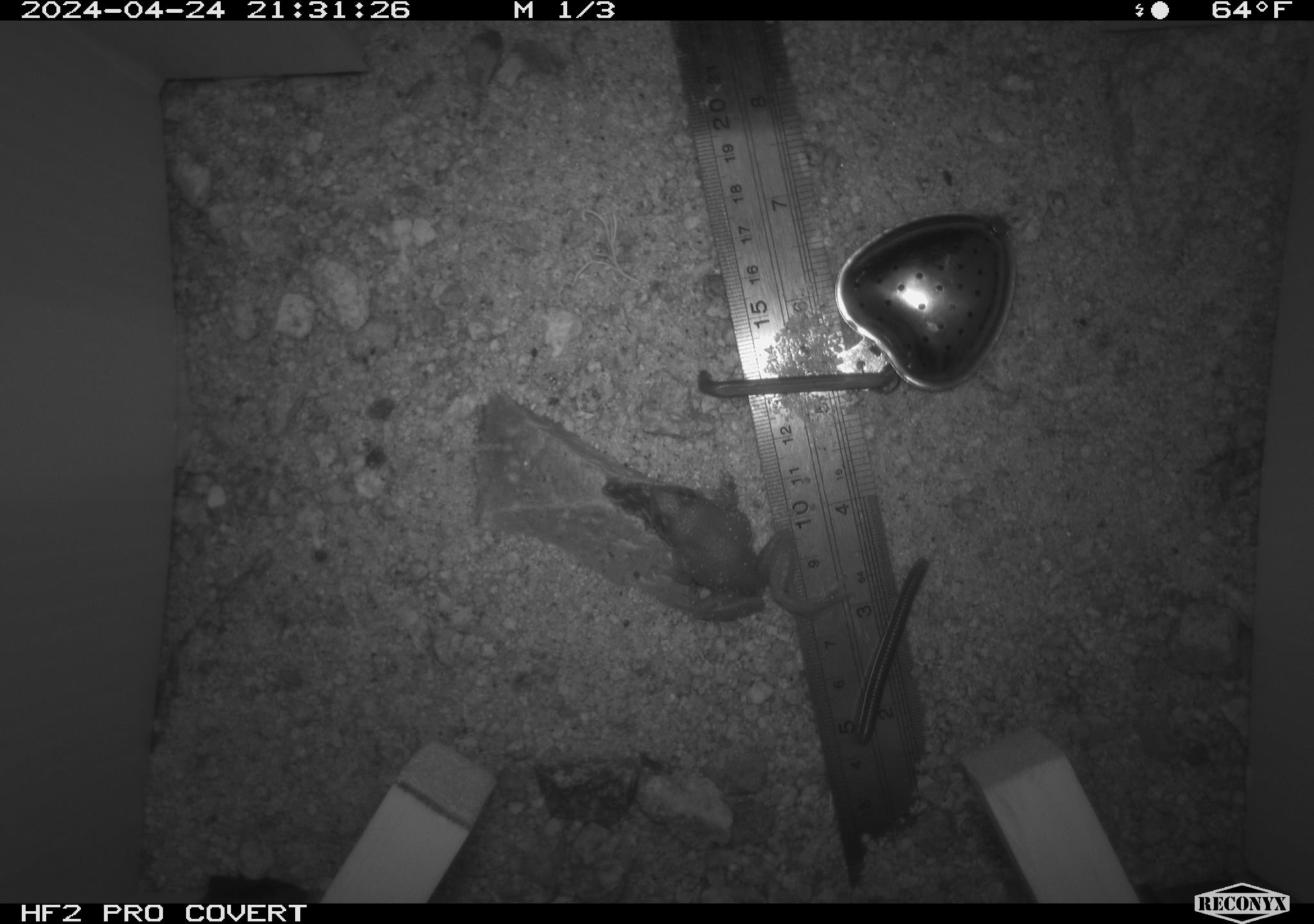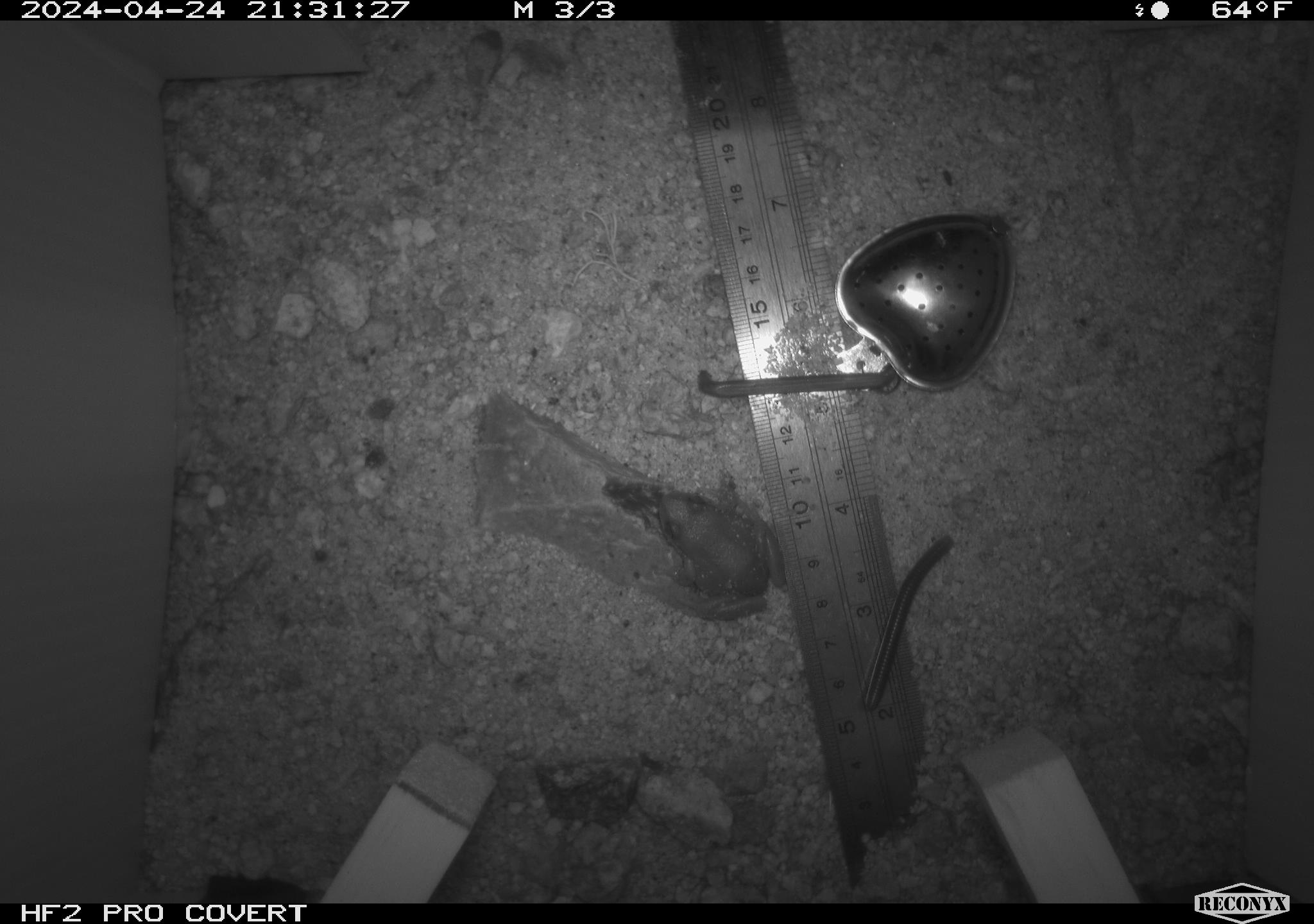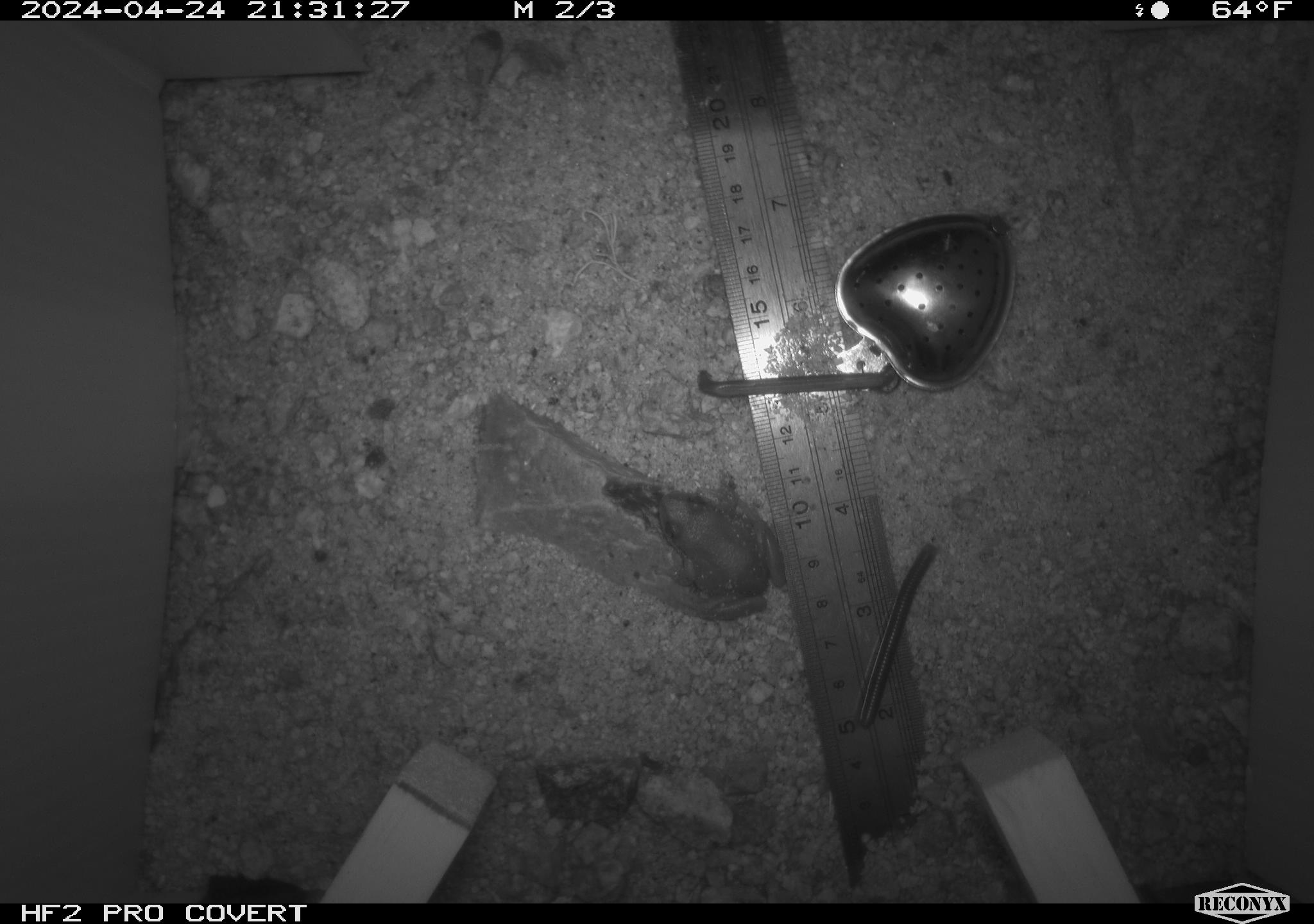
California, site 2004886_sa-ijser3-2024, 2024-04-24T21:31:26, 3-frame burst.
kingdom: Animalia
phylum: Chordata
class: Mammalia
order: Rodentia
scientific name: Rodentia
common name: woodrat or rat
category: woodrat or rat species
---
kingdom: Animalia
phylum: Arthropoda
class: Diplopoda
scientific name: Diplopoda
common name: millipedes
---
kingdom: Animalia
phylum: Chordata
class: Amphibia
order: Anura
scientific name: Anura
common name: frogs